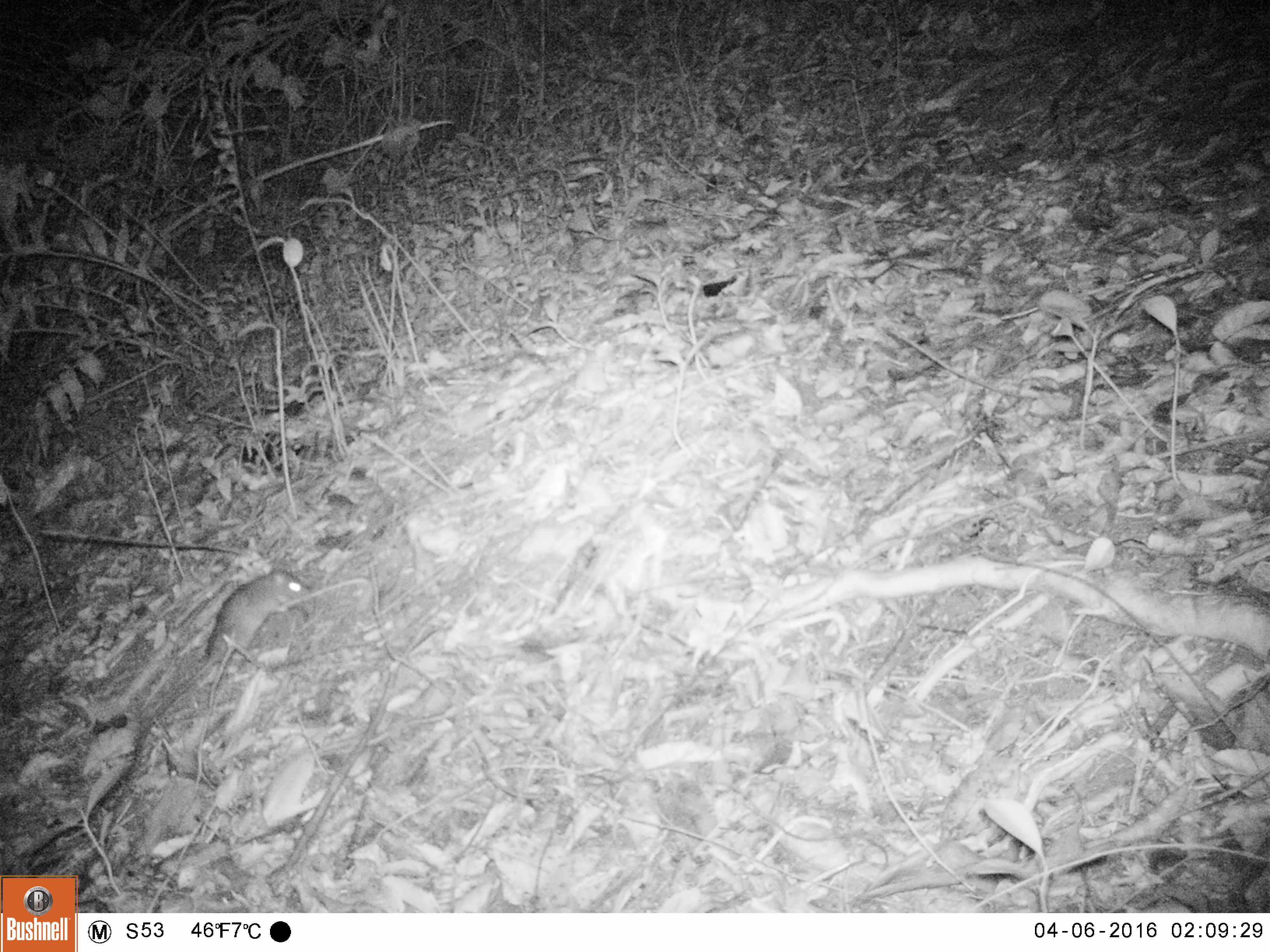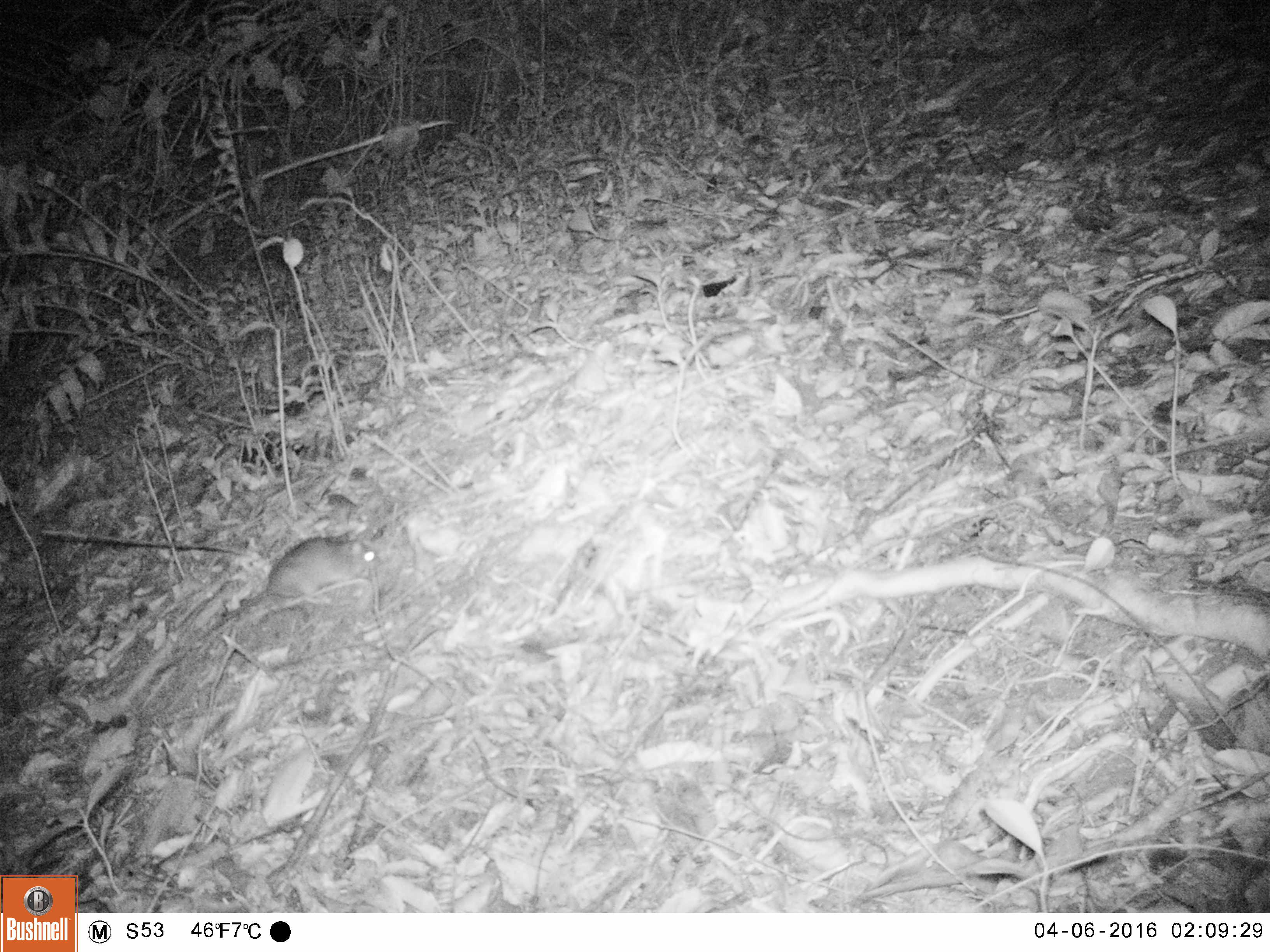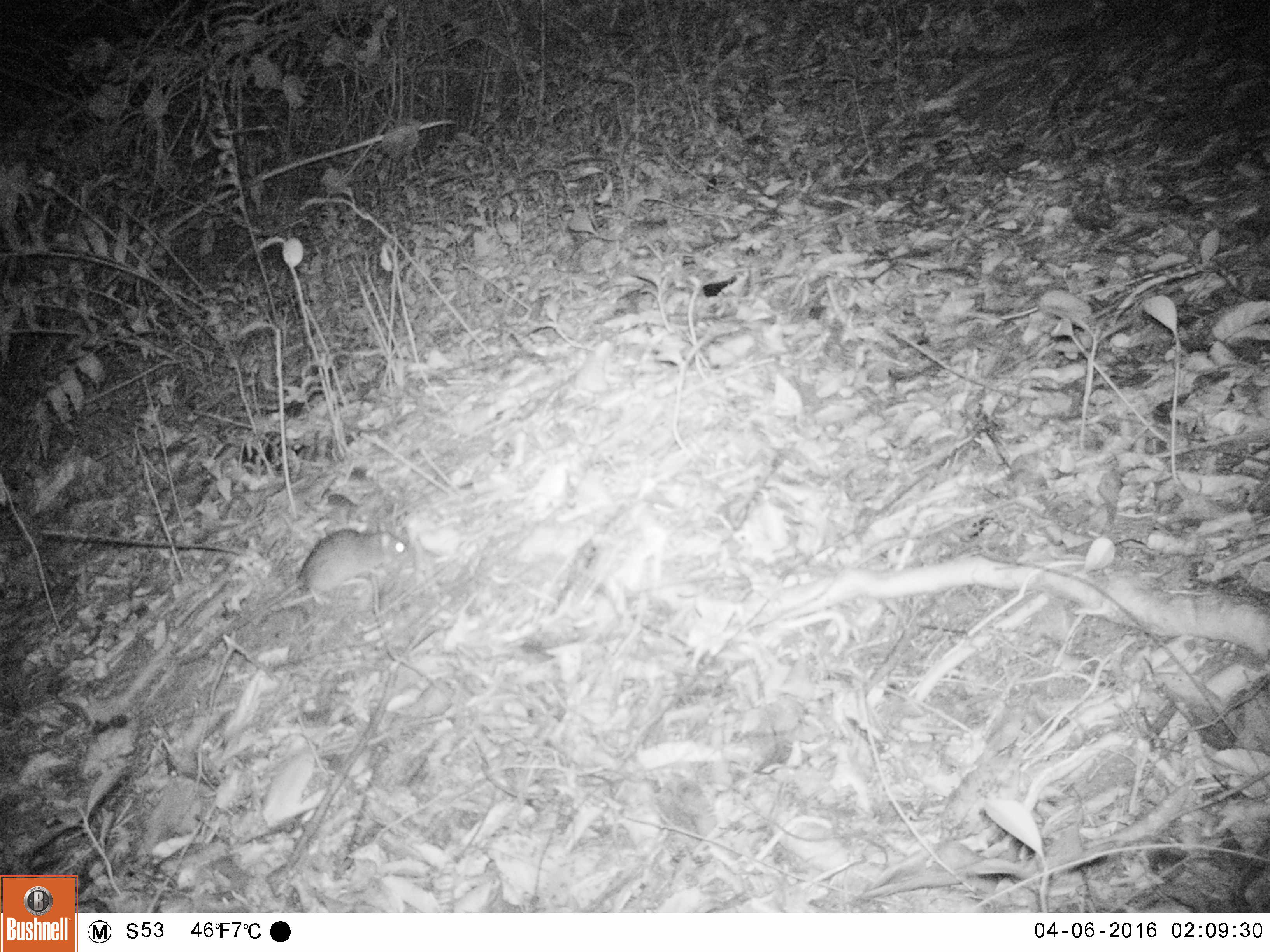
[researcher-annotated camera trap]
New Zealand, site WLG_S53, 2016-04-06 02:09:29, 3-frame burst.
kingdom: Animalia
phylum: Chordata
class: Mammalia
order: Rodentia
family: Muridae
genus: Rattus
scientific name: Rattus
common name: rat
Rat (Rattus).